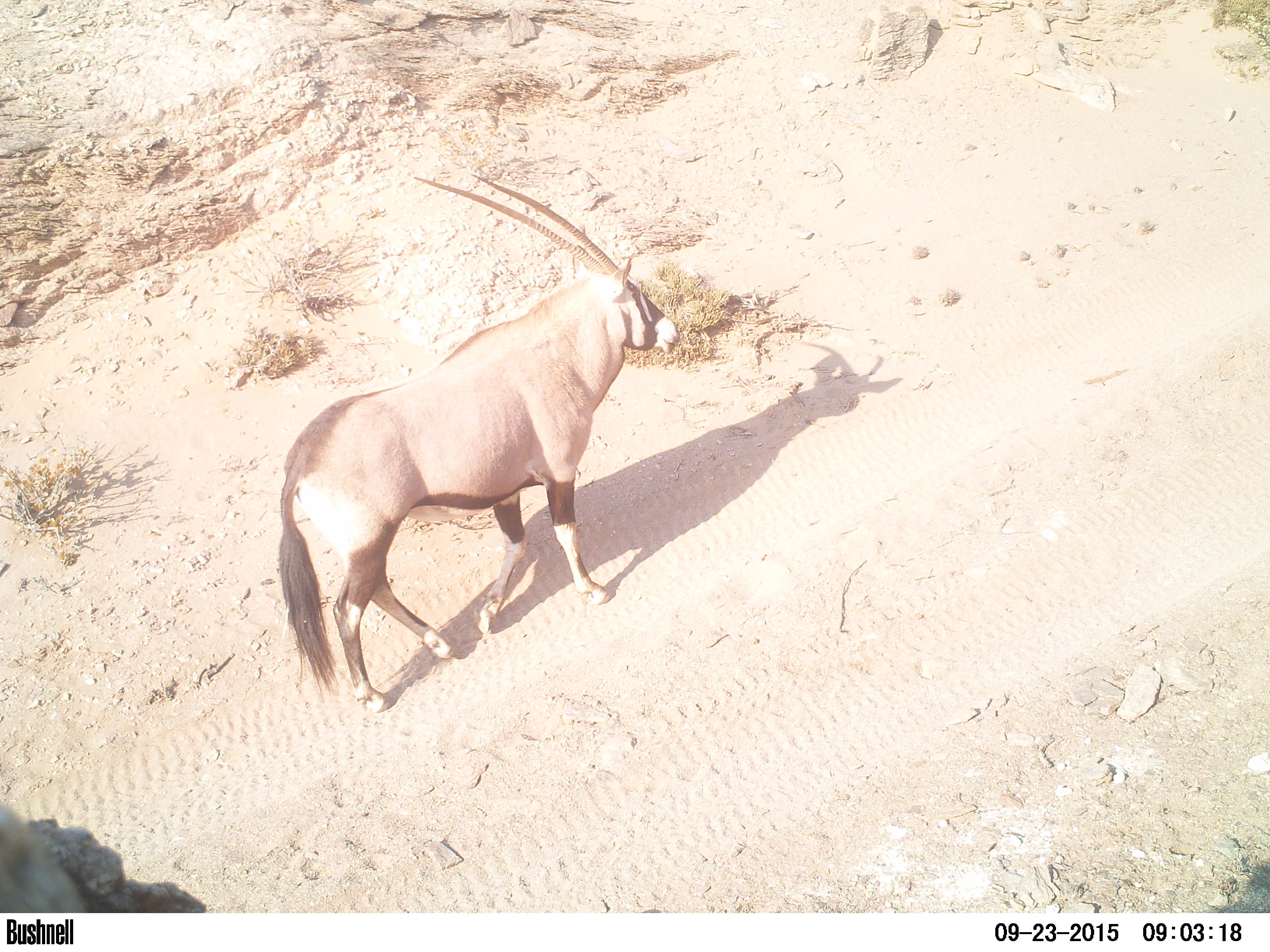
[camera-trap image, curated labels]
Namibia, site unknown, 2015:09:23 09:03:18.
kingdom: Animalia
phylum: Chordata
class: Mammalia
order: Artiodactyla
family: Bovidae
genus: Oryx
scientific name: Oryx gazella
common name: gemsbok